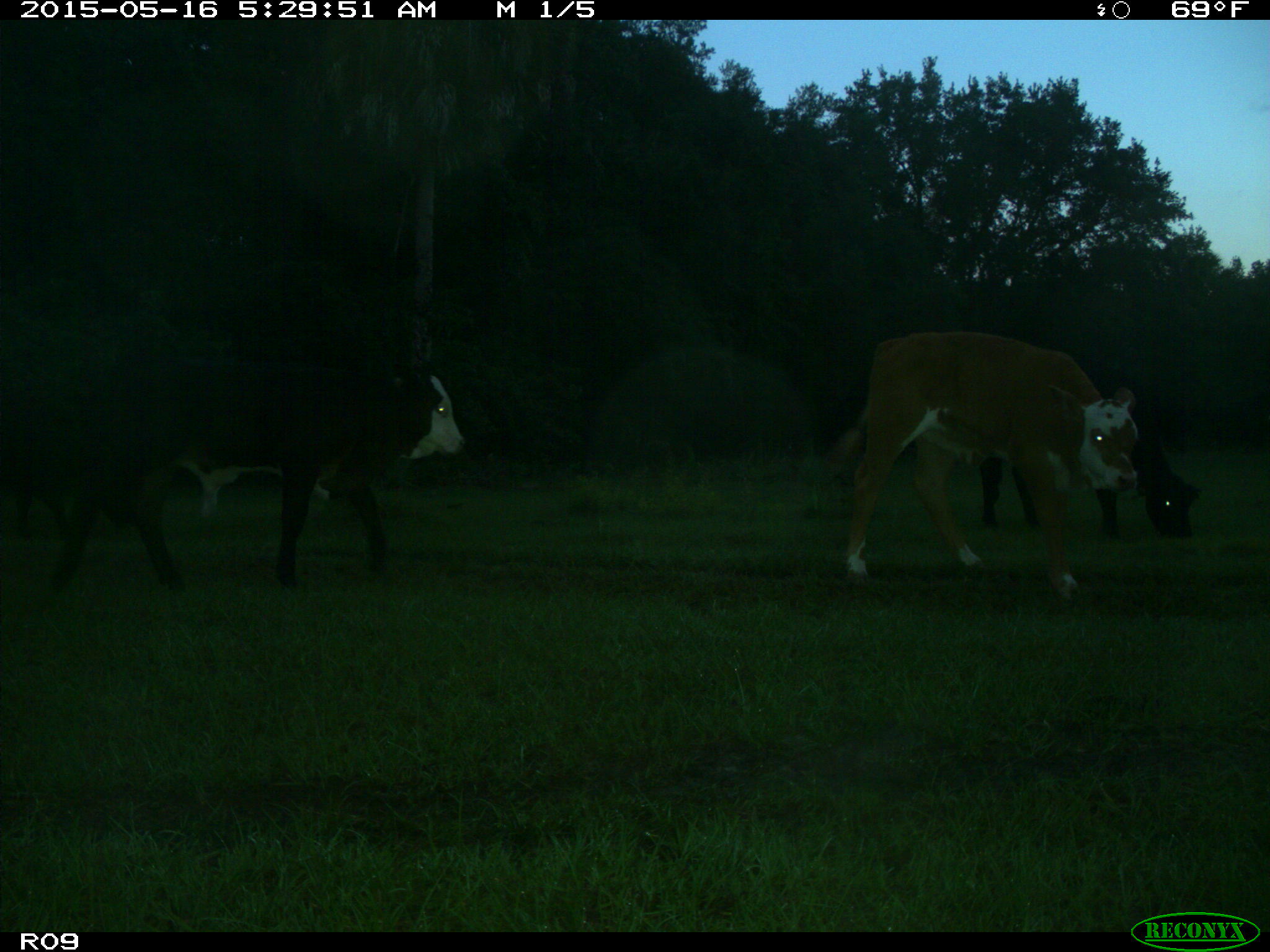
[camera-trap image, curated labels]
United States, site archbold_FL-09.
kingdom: Animalia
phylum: Chordata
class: Mammalia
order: Artiodactyla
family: Bovidae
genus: Bos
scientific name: Bos taurus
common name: domestic cow